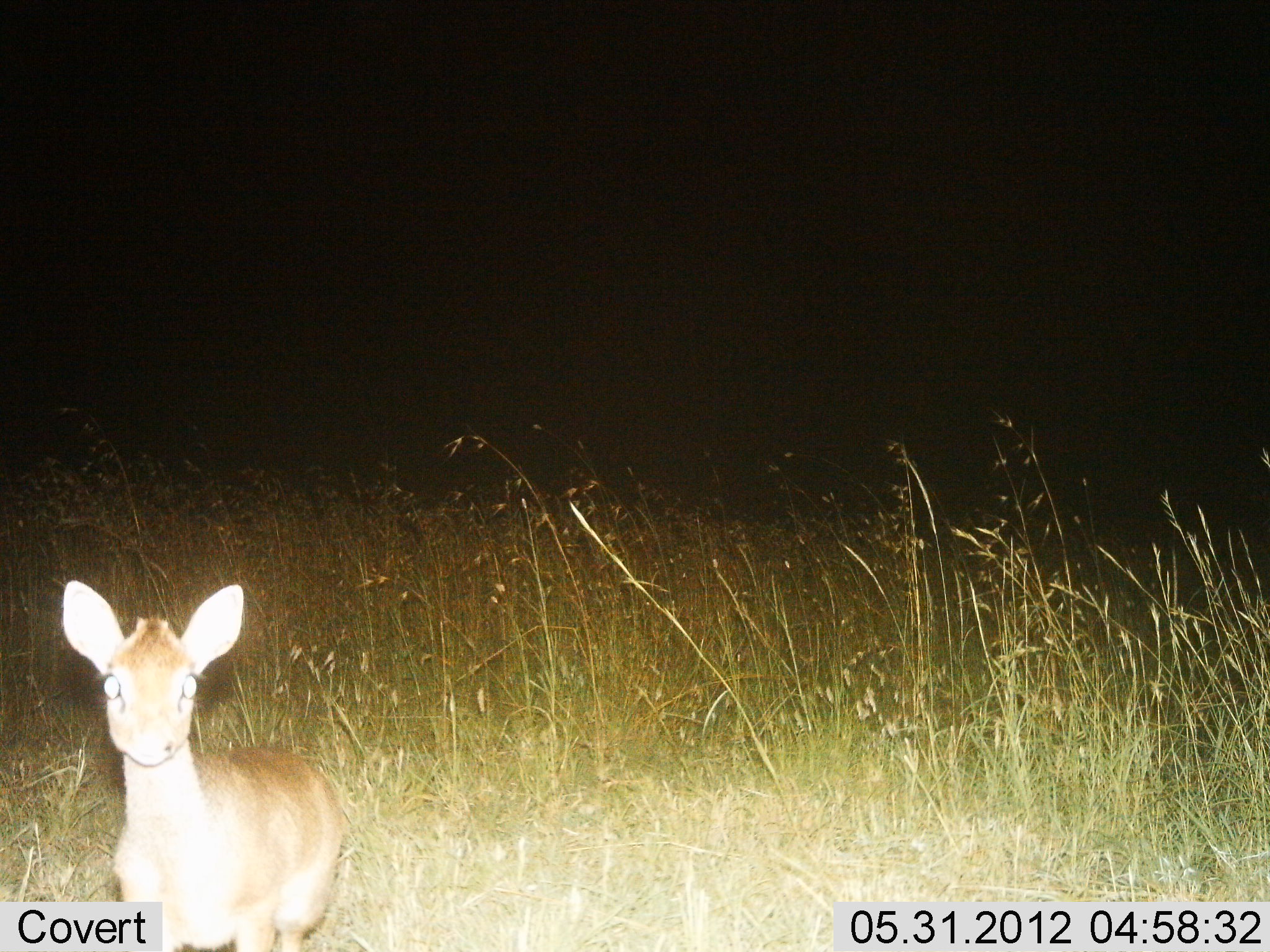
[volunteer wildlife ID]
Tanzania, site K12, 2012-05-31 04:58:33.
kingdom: Animalia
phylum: Chordata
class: Mammalia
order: Artiodactyla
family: Bovidae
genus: Madoqua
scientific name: Madoqua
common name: dikdik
Dikdik (Madoqua), count 1. Behavior (volunteer vote fractions): standing 100%, resting 0%, moving 0%, interacting 0%. Young present (vote fraction): 0%. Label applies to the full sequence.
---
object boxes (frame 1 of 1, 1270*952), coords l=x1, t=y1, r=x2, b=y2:
animal: l=64, t=580, r=344, b=952